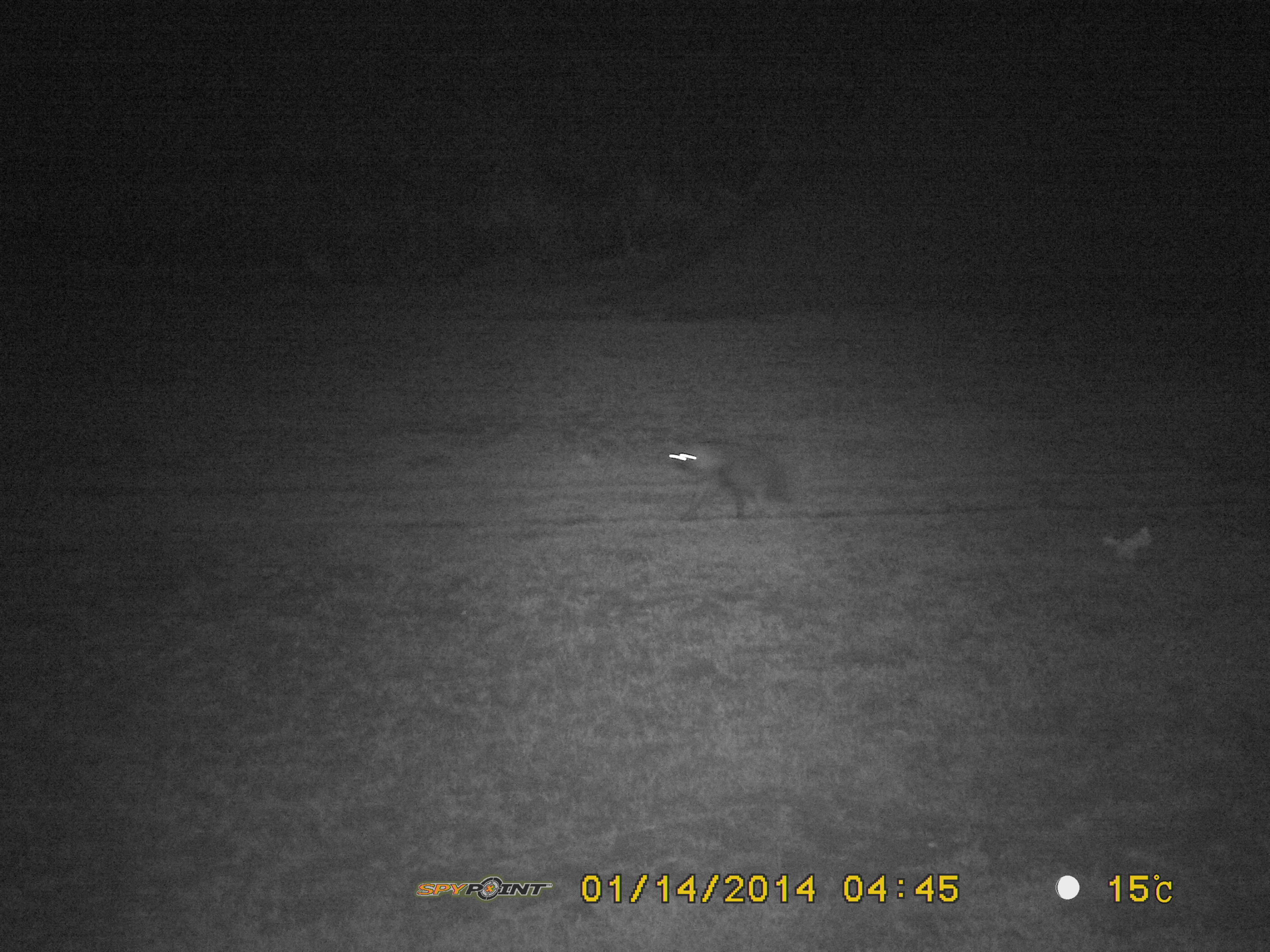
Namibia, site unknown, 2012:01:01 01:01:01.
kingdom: Animalia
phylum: Chordata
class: Mammalia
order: Carnivora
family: Hyaenidae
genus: Parahyaena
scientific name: Parahyaena brunnea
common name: brown hyena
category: hyaena brunnea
Hyaena brunnea (brown hyena) (Parahyaena brunnea).